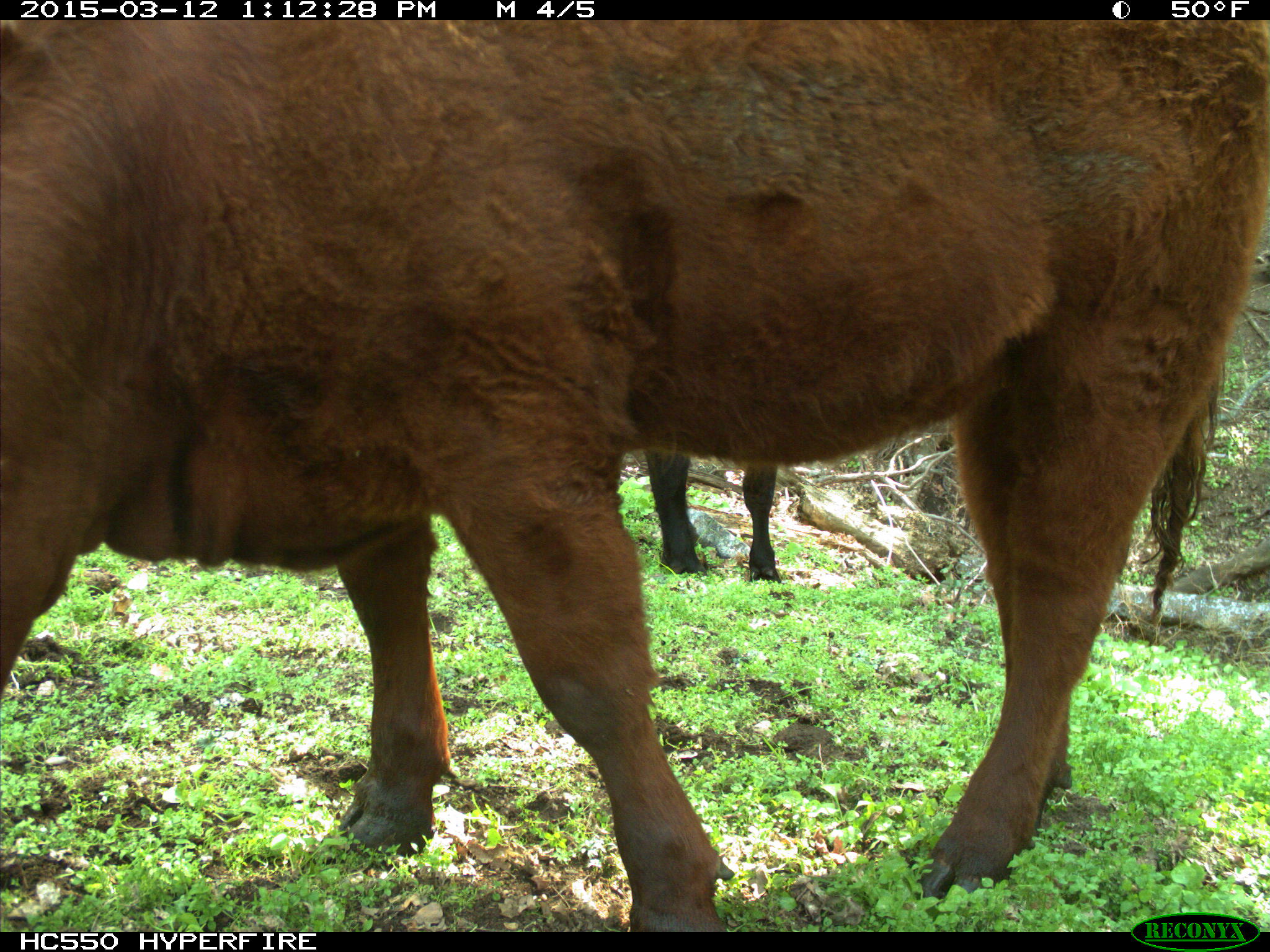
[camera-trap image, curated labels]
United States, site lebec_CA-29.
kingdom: Animalia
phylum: Chordata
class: Mammalia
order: Artiodactyla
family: Bovidae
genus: Bos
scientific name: Bos taurus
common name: domestic cow